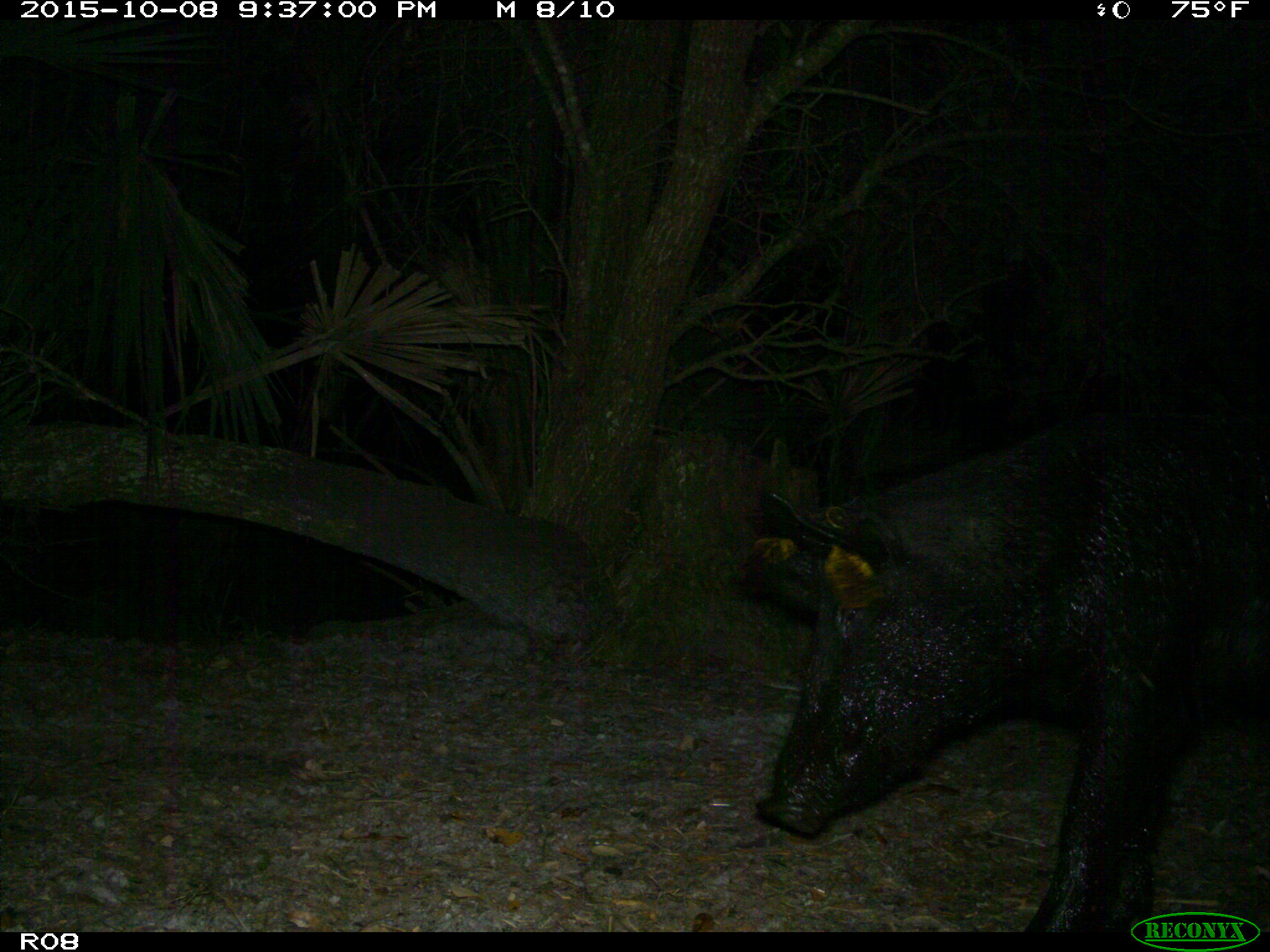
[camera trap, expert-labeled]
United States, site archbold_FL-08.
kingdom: Animalia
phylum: Chordata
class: Mammalia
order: Artiodactyla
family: Suidae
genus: Sus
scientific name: Sus scrofa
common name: wild boar